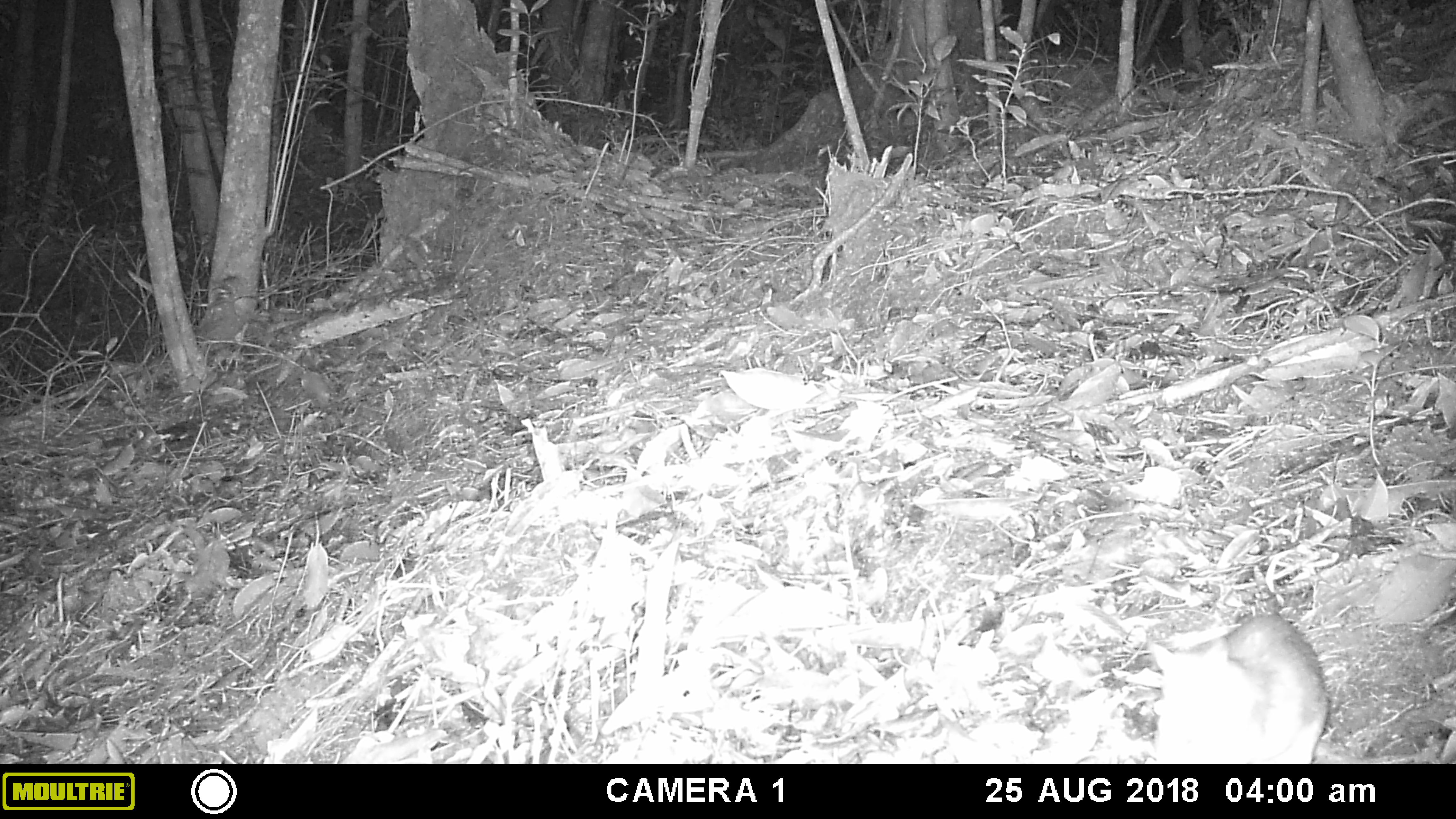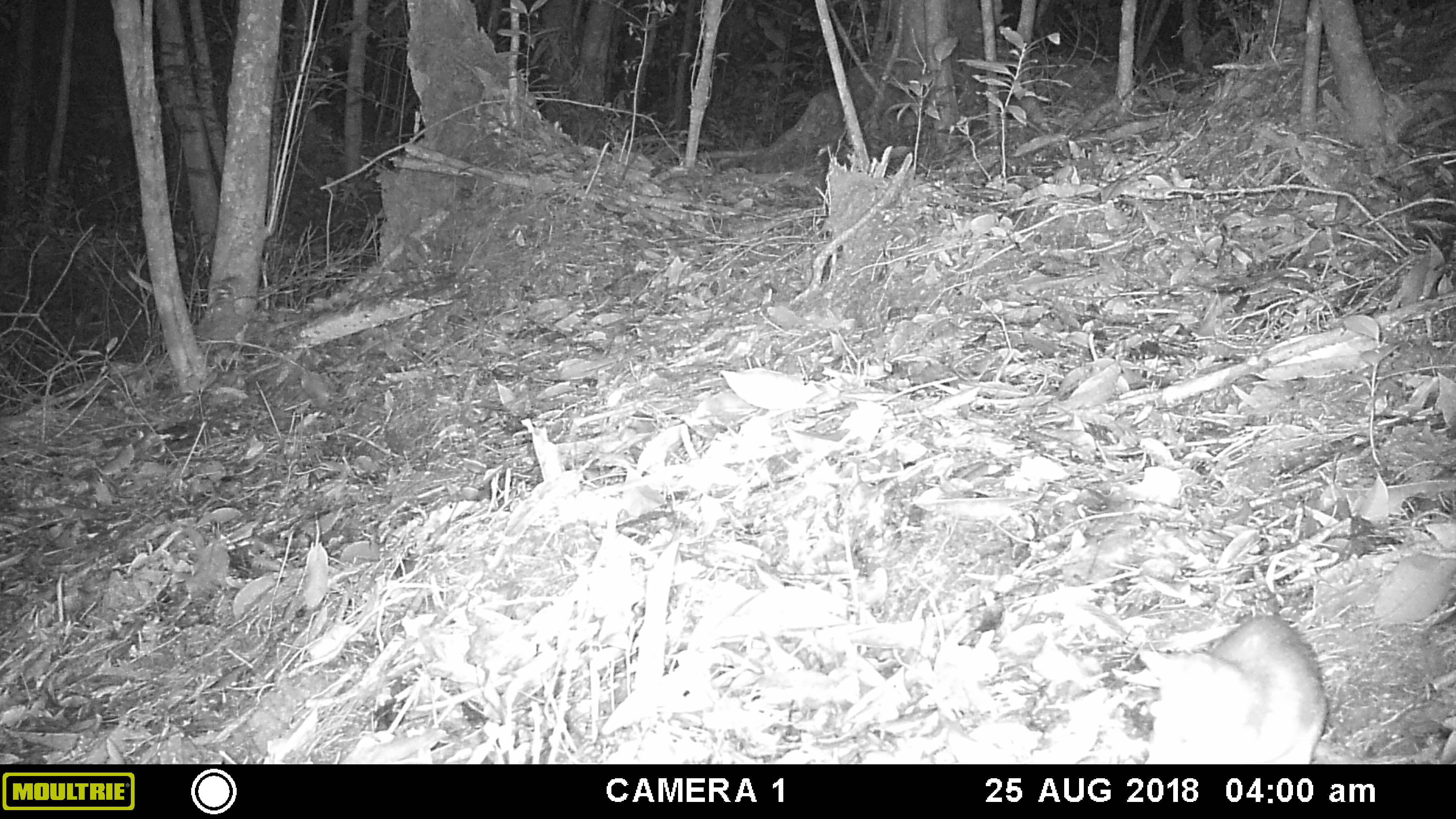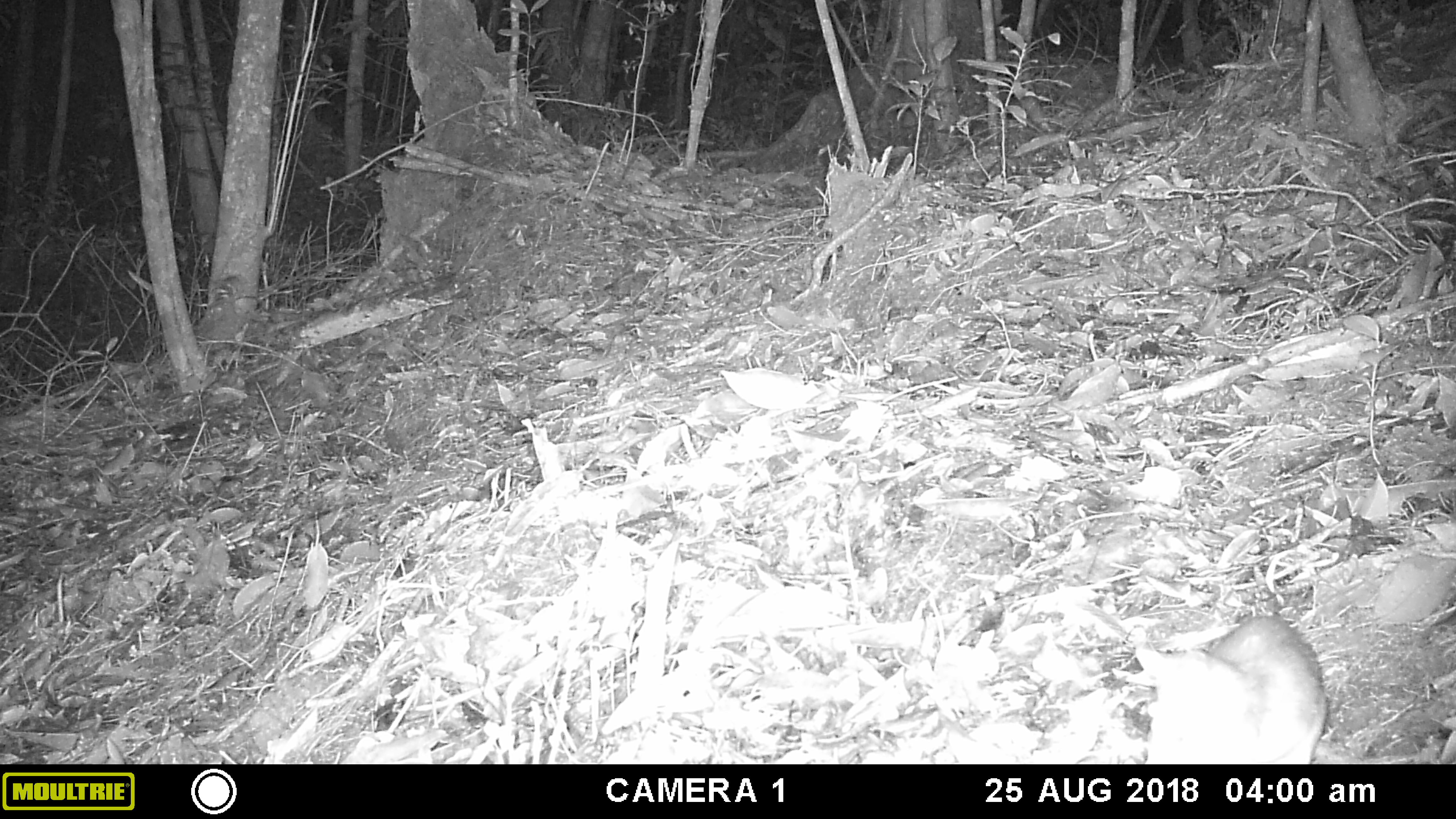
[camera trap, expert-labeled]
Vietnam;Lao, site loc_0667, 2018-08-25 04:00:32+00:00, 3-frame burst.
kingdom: Animalia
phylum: Chordata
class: Mammalia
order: Rodentia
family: Muridae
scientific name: Muridae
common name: old-world mice and rats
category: unidentified murid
Unidentified murid (old-world mice and rats) (Muridae). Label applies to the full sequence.